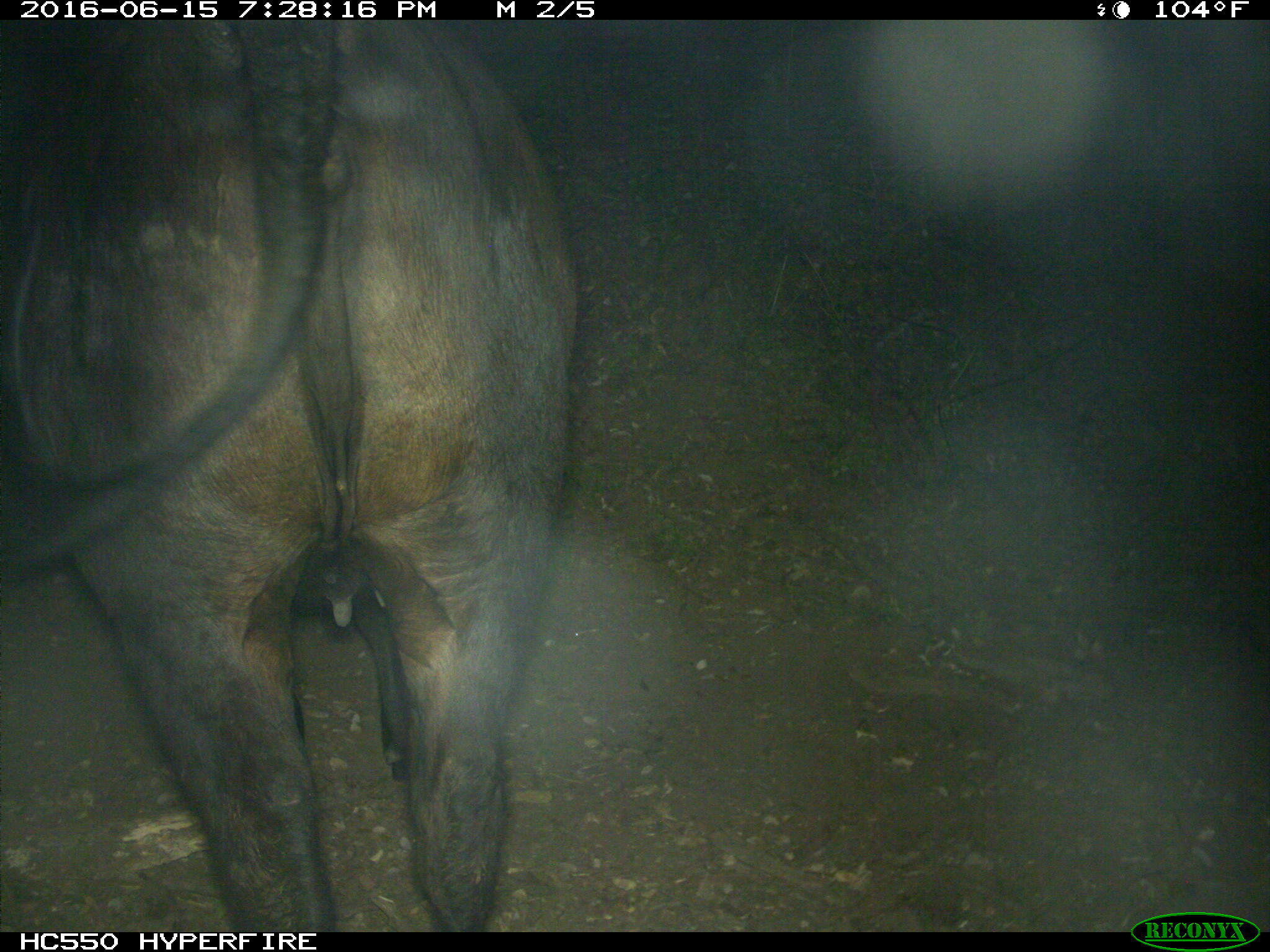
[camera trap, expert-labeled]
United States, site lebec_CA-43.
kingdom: Animalia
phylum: Chordata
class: Mammalia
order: Artiodactyla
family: Bovidae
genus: Bos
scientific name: Bos taurus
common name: domestic cow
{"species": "Bos taurus (domestic cow)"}